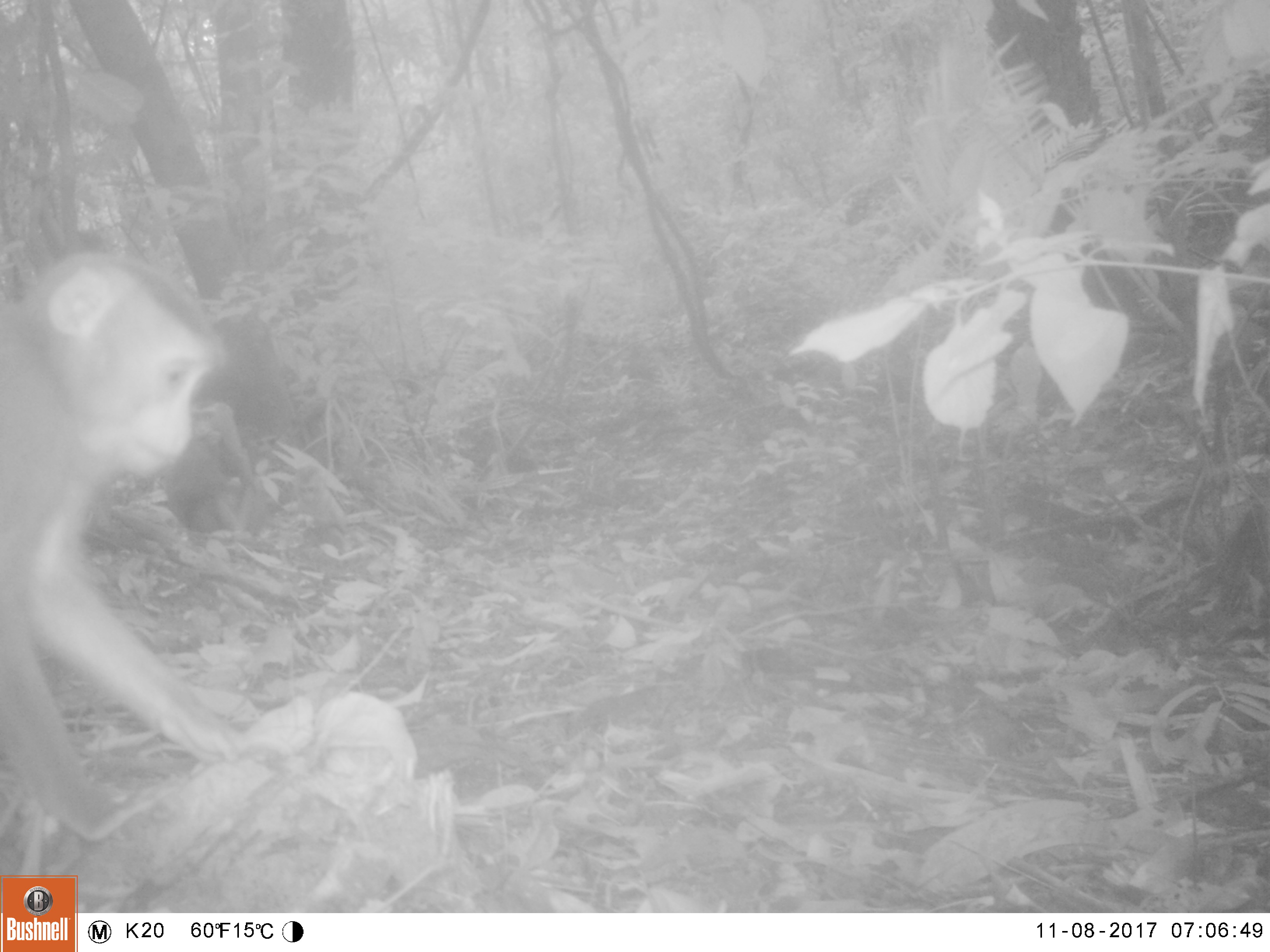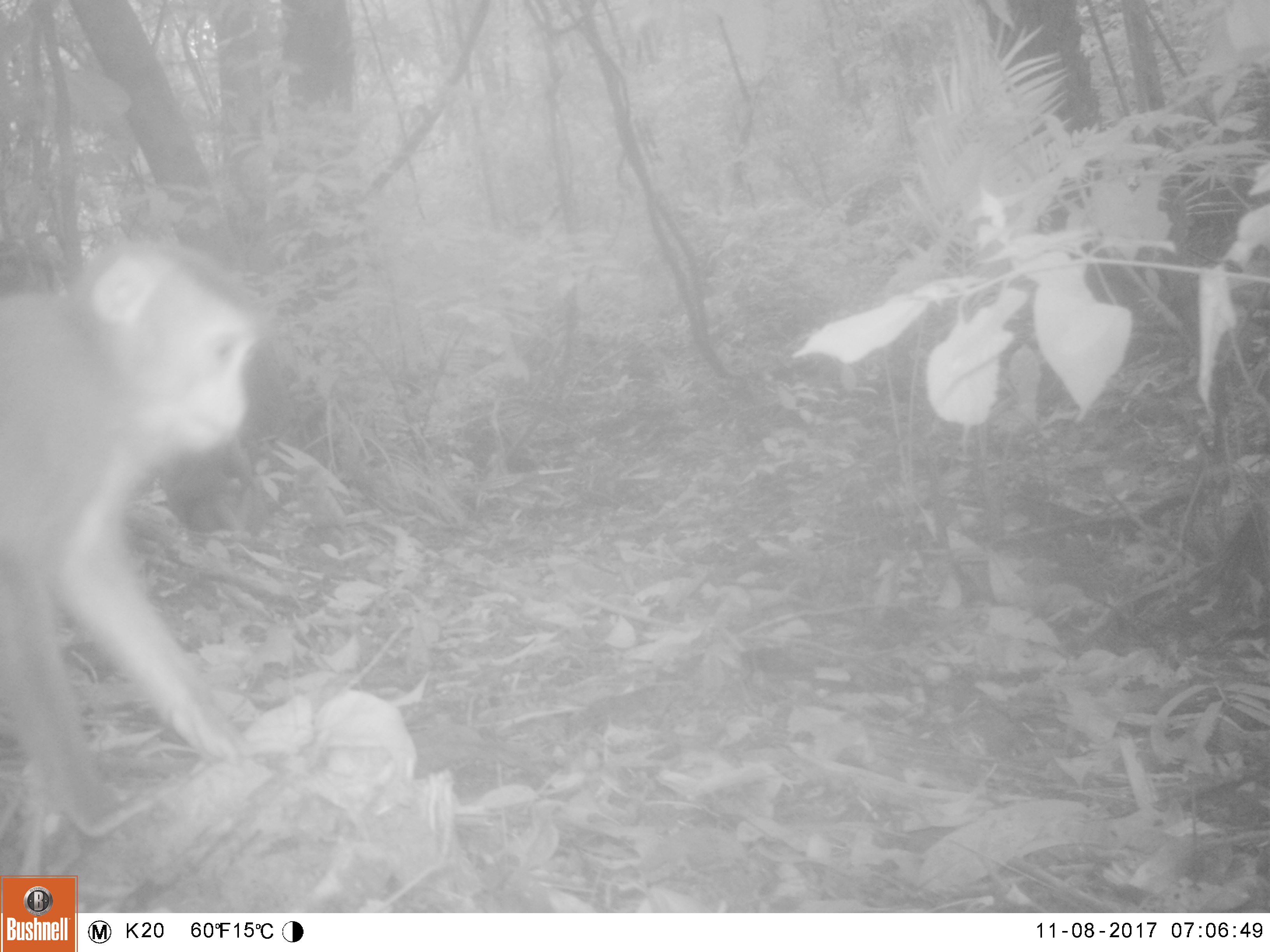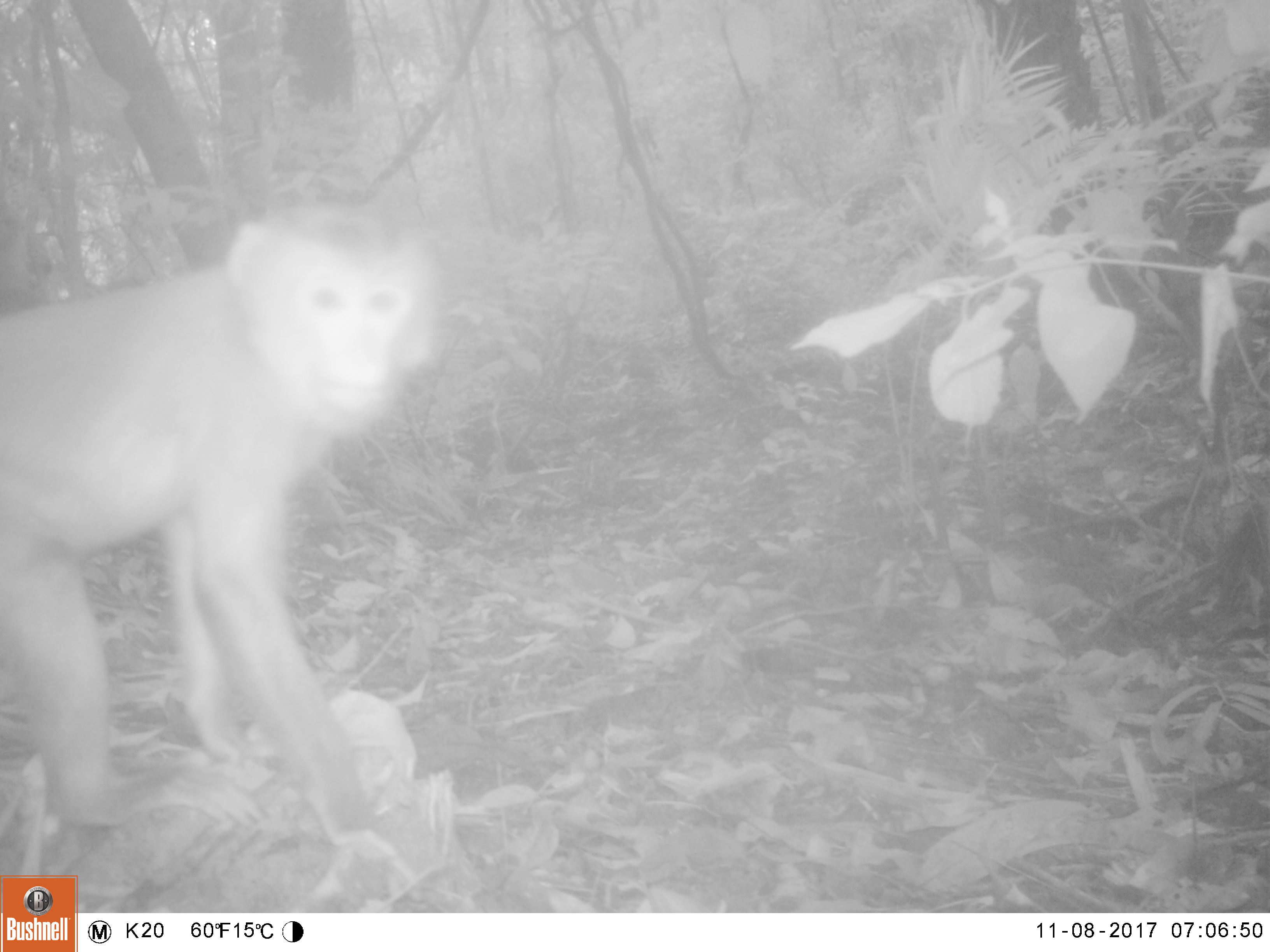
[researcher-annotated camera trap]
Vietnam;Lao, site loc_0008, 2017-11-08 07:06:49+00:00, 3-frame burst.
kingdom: Animalia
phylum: Chordata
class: Mammalia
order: Primates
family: Cercopithecidae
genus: Macaca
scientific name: Macaca nemestrina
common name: pig-tailed macaque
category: pig tailed macaque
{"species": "pig tailed macaque (pig-tailed macaque) (Macaca nemestrina)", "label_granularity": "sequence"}